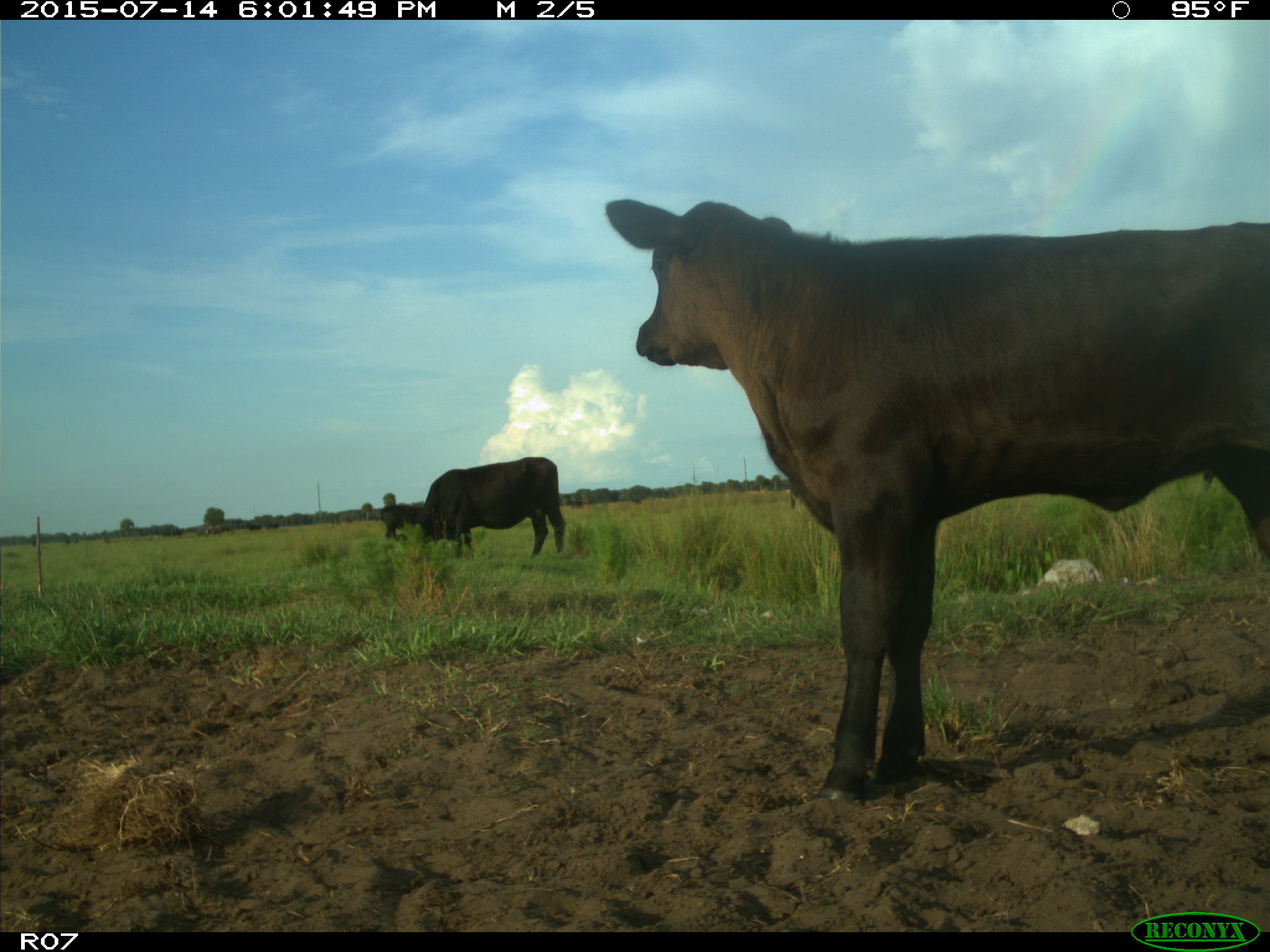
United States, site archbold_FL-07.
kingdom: Animalia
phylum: Chordata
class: Mammalia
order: Artiodactyla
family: Bovidae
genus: Bos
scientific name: Bos taurus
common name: domestic cow